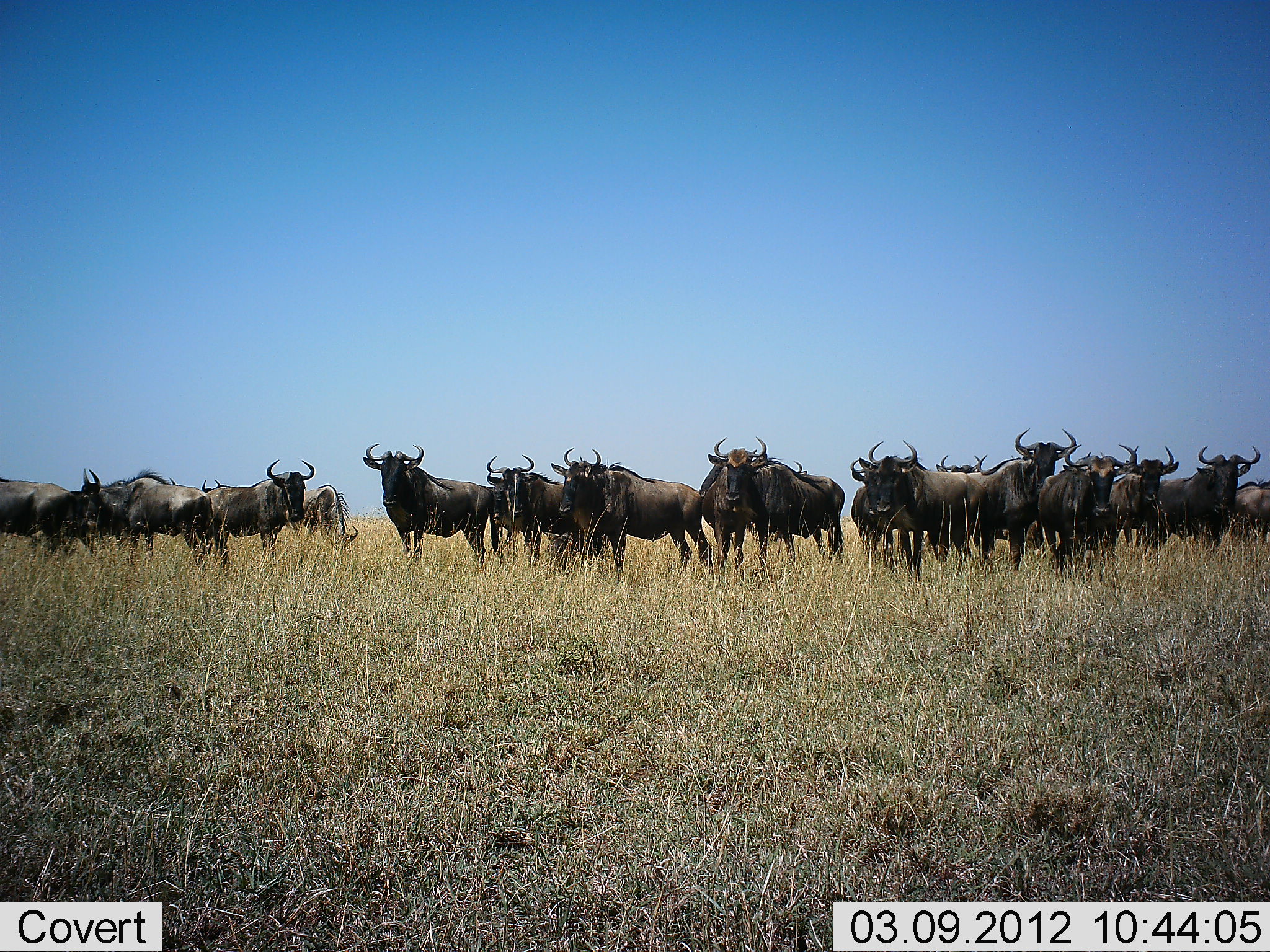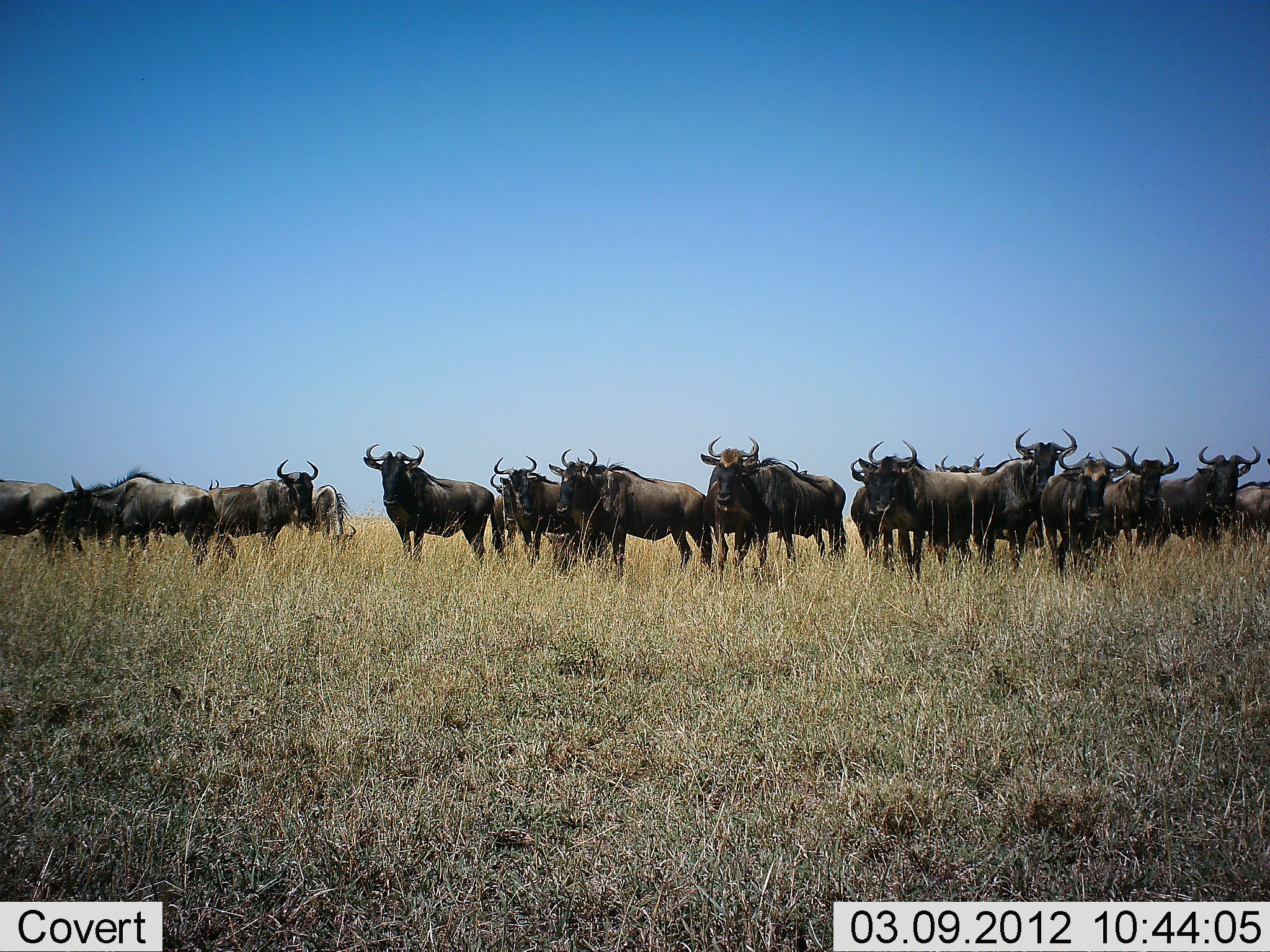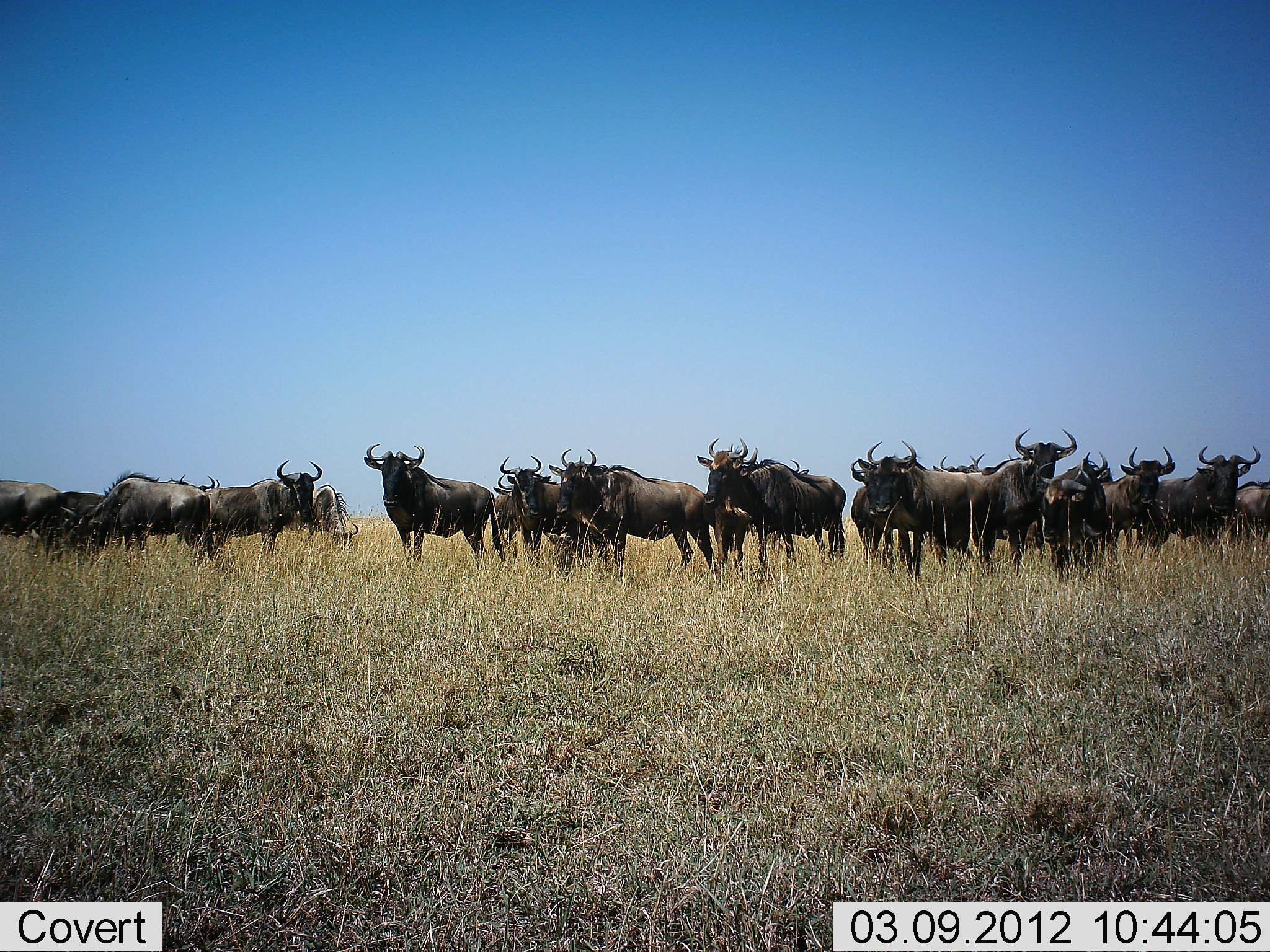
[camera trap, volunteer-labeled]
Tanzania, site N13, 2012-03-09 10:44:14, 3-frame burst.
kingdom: Animalia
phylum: Chordata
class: Mammalia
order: Artiodactyla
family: Bovidae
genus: Connochaetes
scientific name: Connochaetes taurinus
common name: blue wildebeest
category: wildebeest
Wildebeest (blue wildebeest) (Connochaetes taurinus), count 11-50. Behavior (volunteer vote fractions): standing 100%, resting 0%, moving 0%, interacting 0%. Young present (vote fraction): 0%. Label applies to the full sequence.